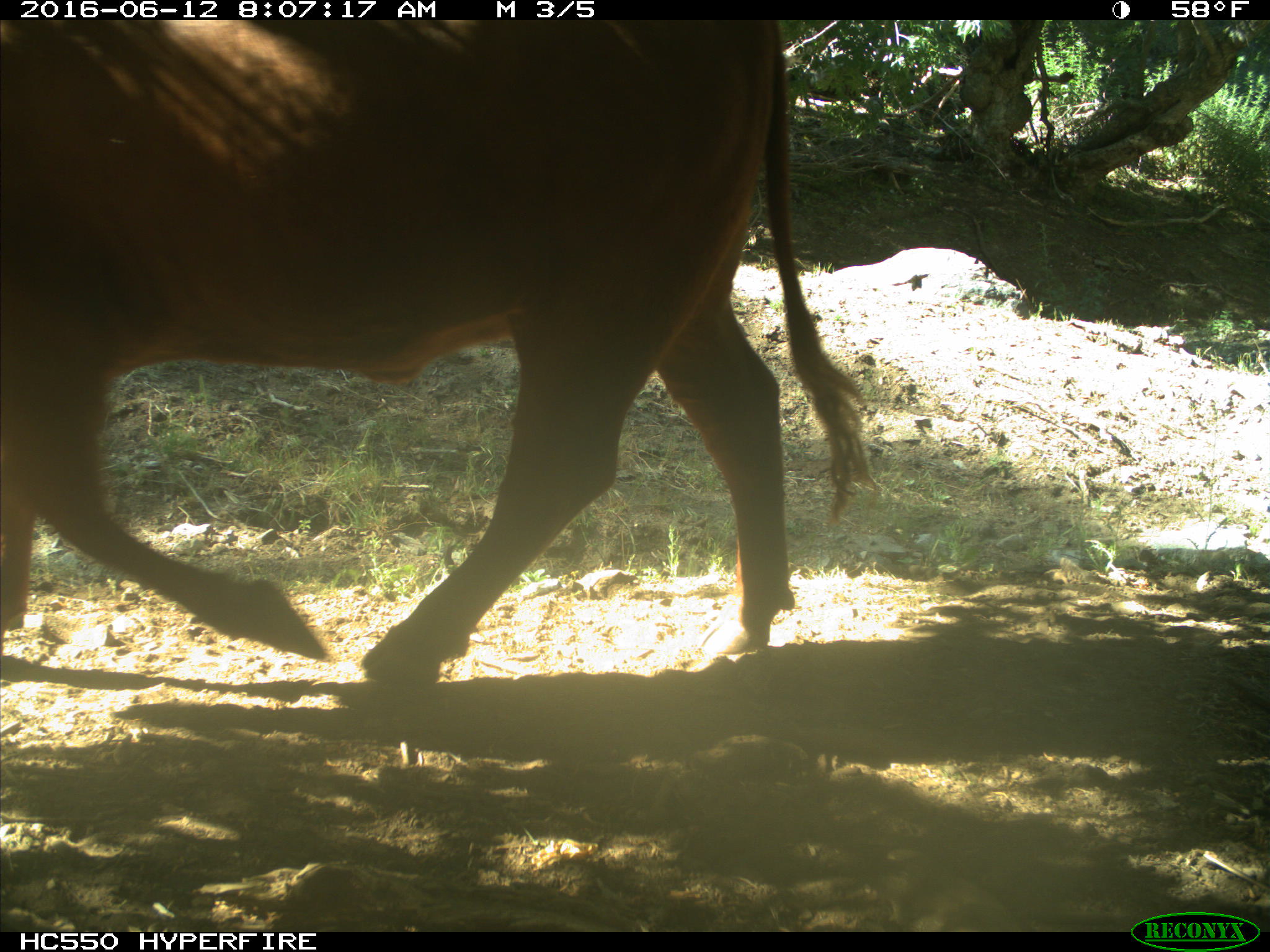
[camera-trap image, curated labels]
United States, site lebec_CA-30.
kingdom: Animalia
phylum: Chordata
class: Mammalia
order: Artiodactyla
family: Bovidae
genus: Bos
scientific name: Bos taurus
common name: domestic cow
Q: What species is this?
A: Bos taurus (domestic cow).